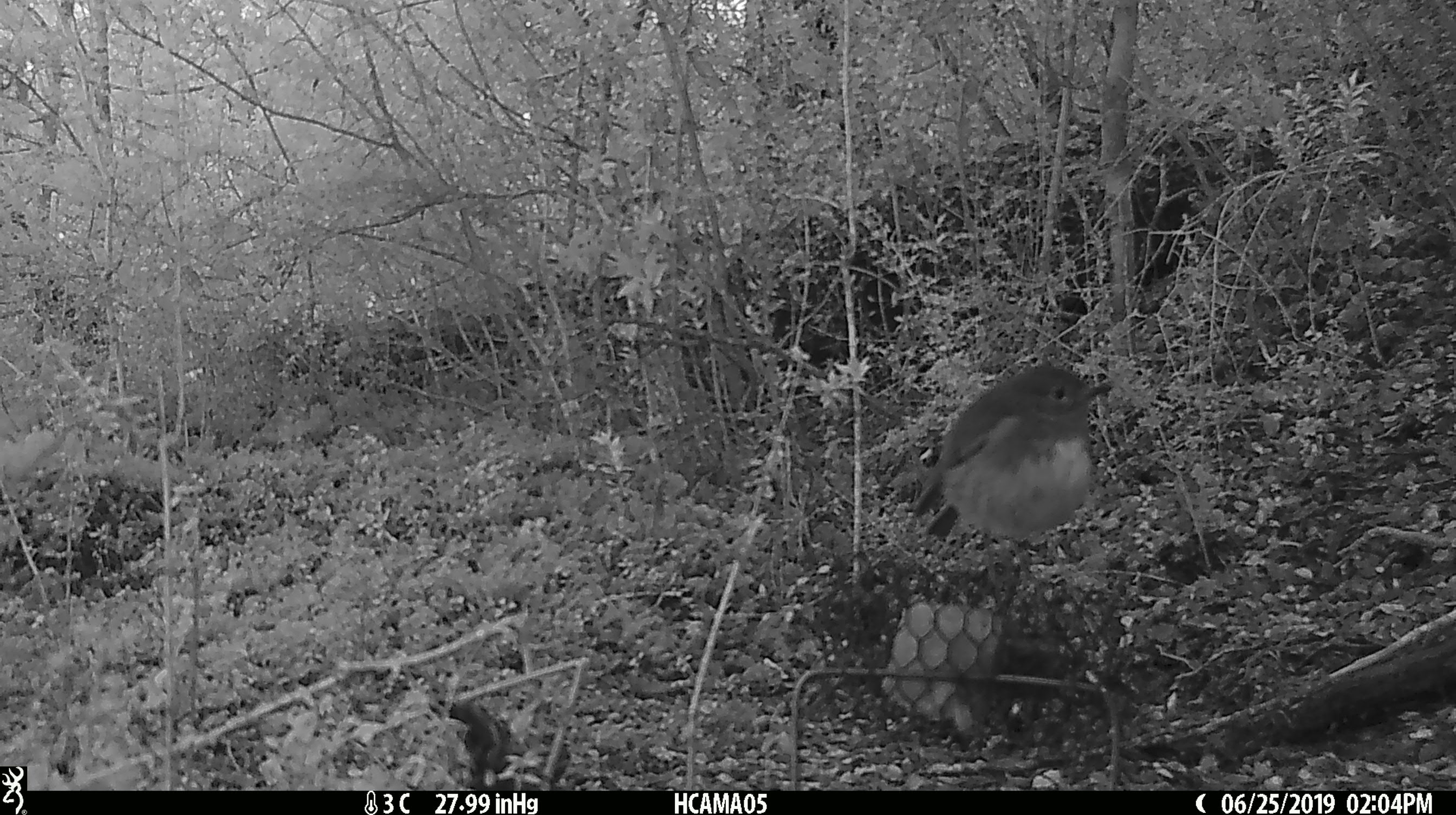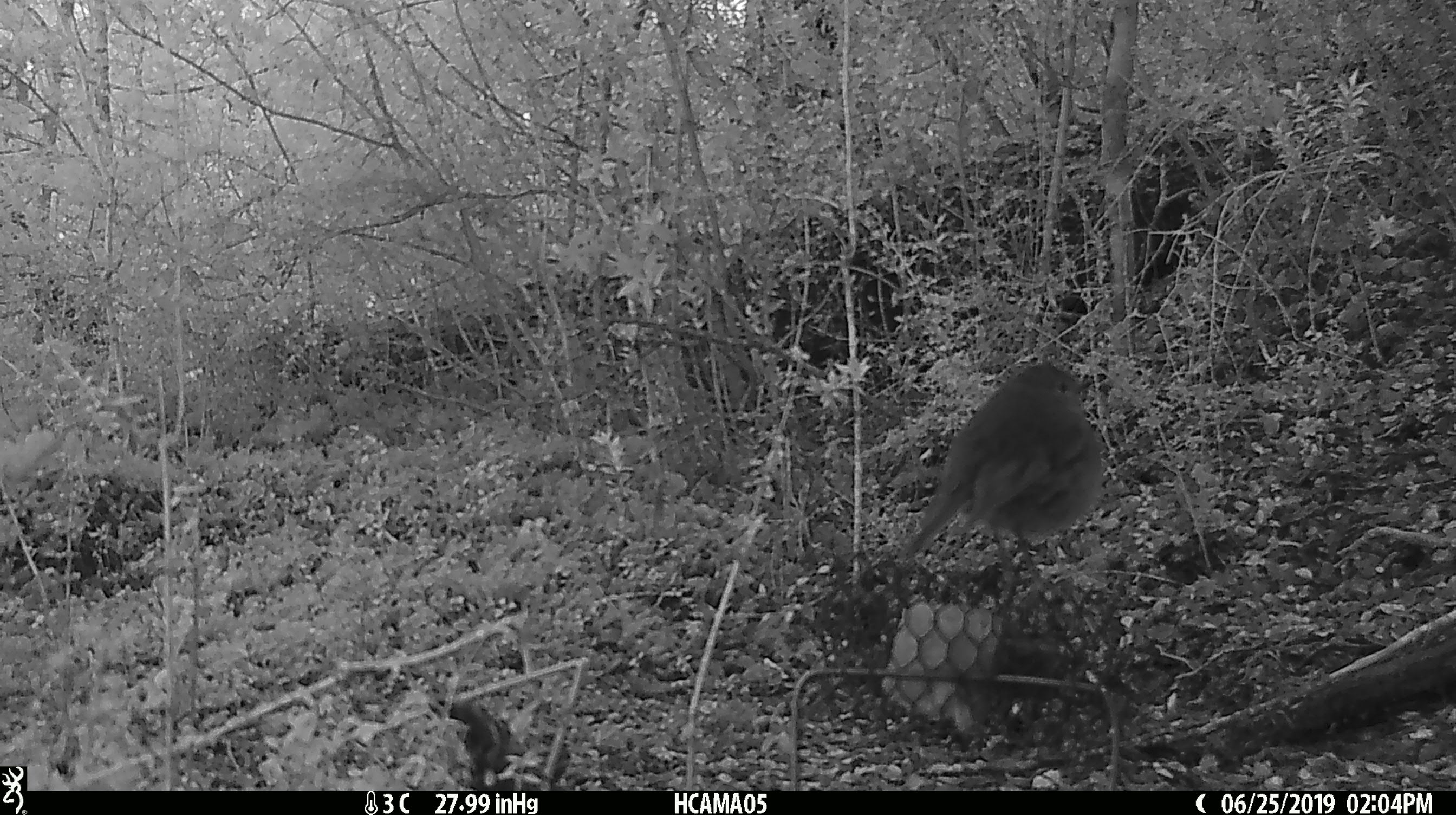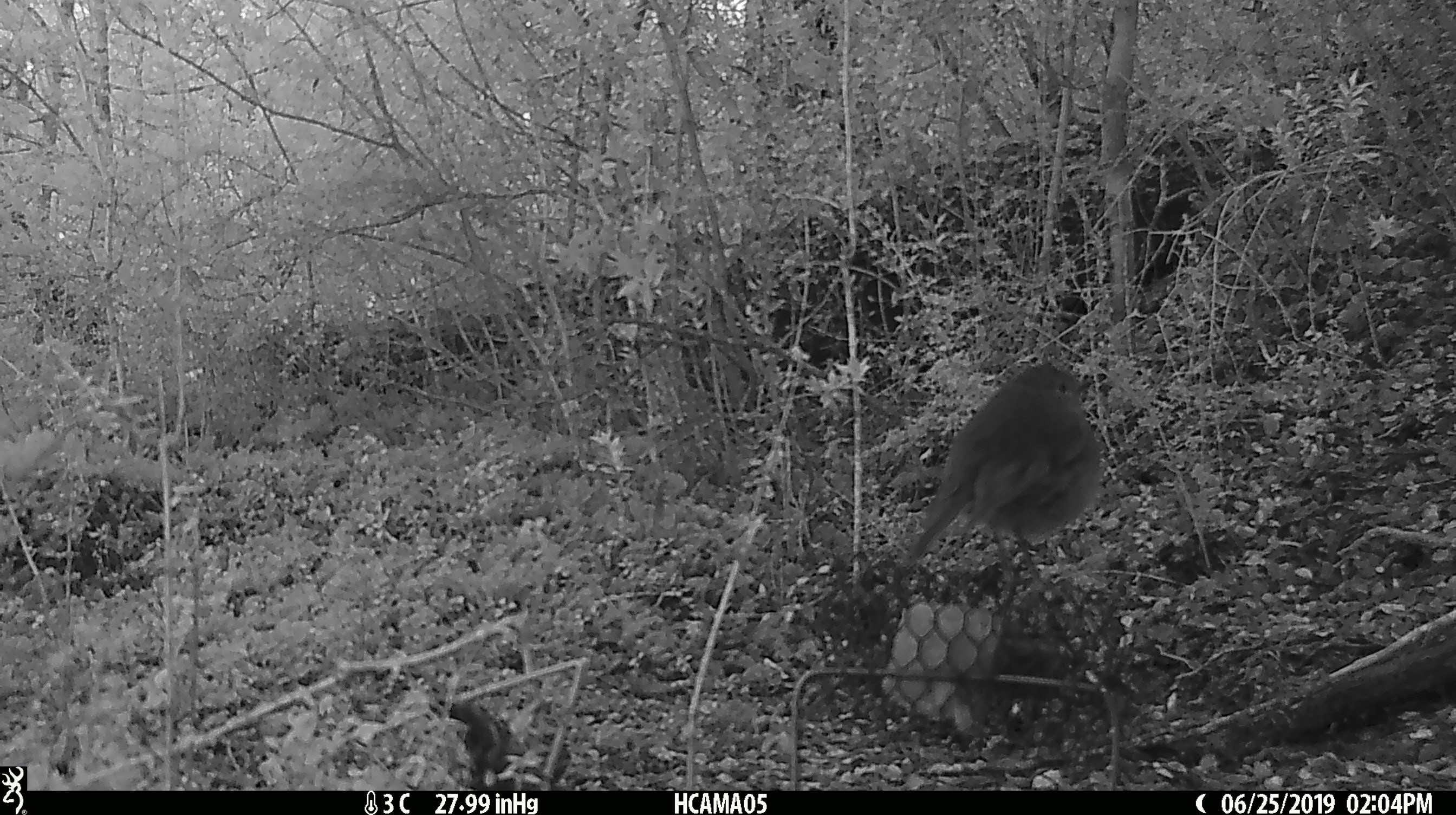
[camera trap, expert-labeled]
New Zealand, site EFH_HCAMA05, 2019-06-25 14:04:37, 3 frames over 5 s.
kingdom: Animalia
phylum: Chordata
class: Aves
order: Passeriformes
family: Petroicidae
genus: Petroica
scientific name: Petroica australis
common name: new zealand robin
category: robin